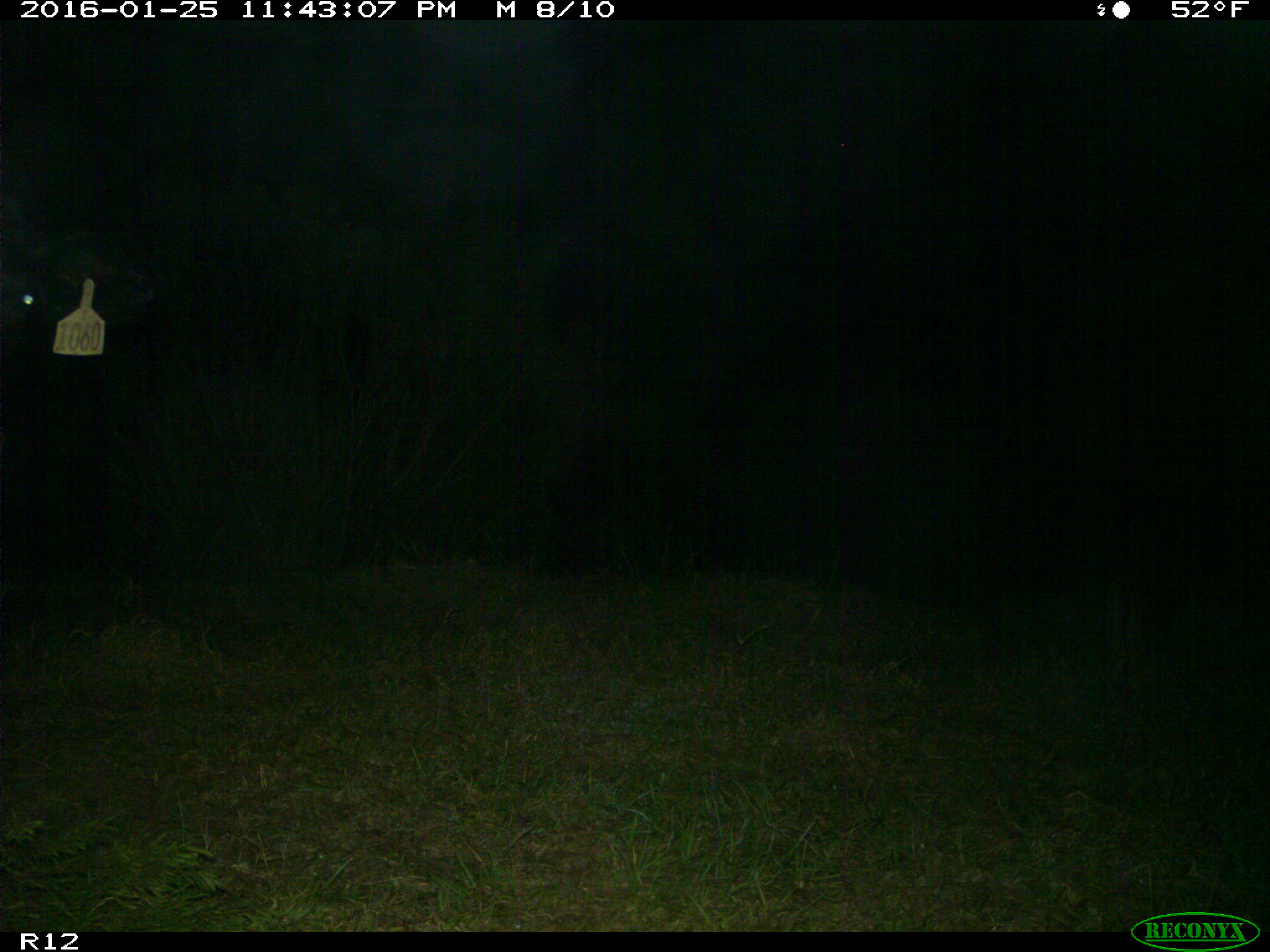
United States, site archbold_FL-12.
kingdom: Animalia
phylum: Chordata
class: Mammalia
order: Artiodactyla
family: Bovidae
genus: Bos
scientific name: Bos taurus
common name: domestic cow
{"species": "Bos taurus (domestic cow)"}